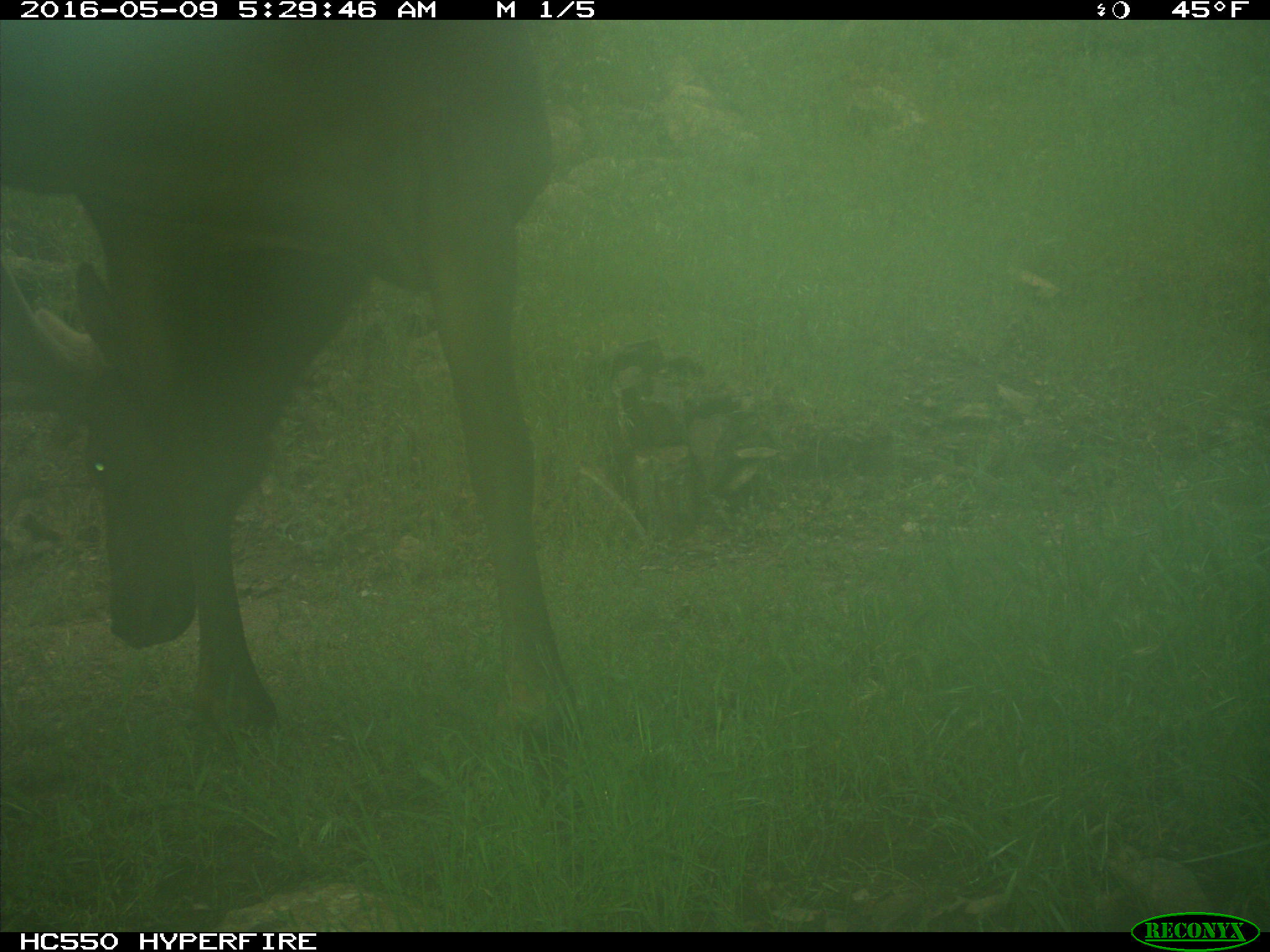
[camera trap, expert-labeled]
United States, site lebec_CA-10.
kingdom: Animalia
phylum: Chordata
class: Mammalia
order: Artiodactyla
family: Cervidae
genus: Cervus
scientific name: Cervus canadensis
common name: elk